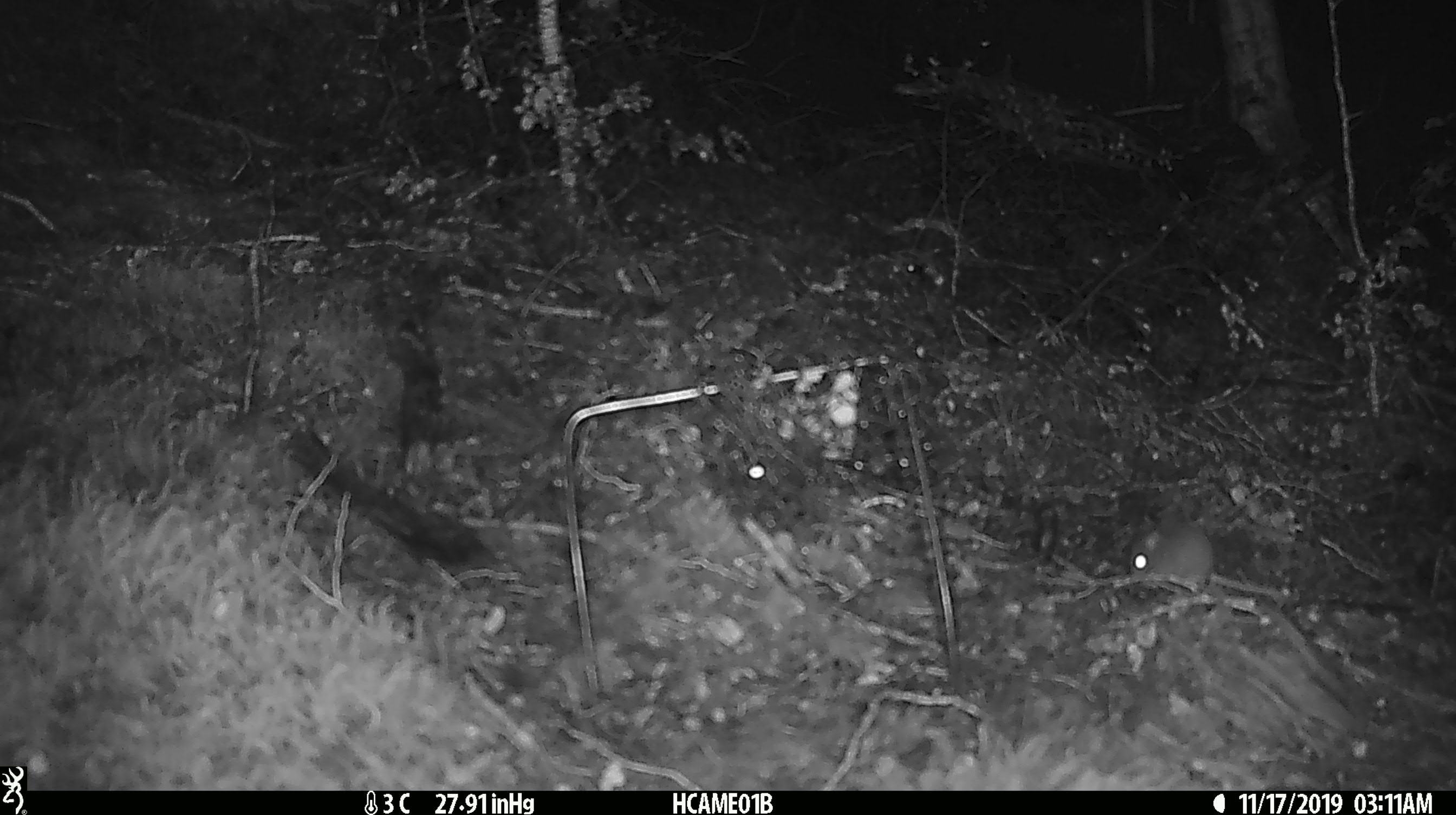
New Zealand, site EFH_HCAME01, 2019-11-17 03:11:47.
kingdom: Animalia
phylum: Chordata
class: Mammalia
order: Rodentia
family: Muridae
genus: Mus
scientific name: Mus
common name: mouse